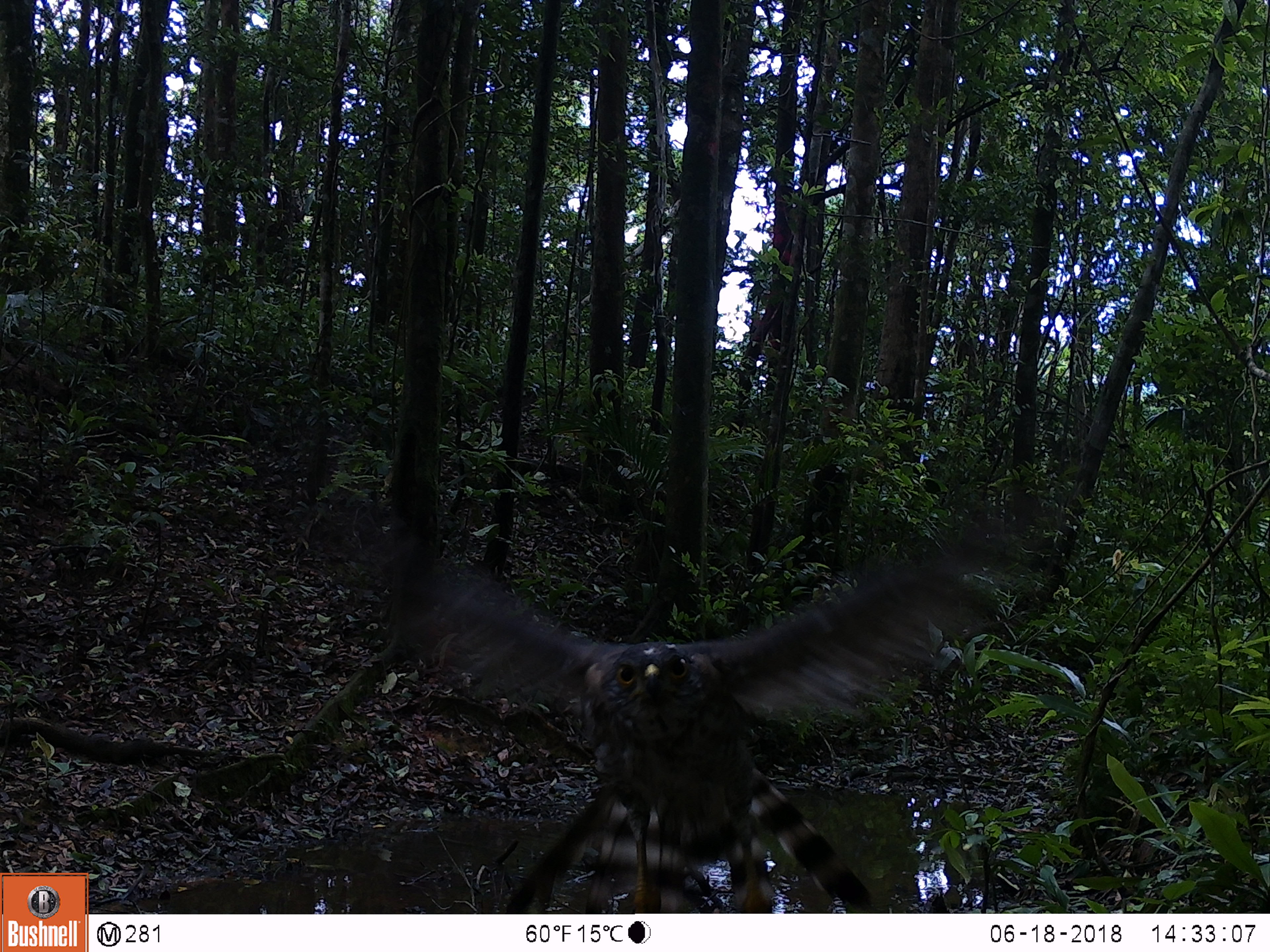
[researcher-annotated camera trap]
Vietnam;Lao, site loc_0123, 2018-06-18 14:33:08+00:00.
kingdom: Animalia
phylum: Chordata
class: Aves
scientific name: Aves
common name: bird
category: unidentified bird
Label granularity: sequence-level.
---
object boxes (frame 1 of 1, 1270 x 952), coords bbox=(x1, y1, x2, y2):
unidentified bird: bbox=(311, 498, 1053, 914)